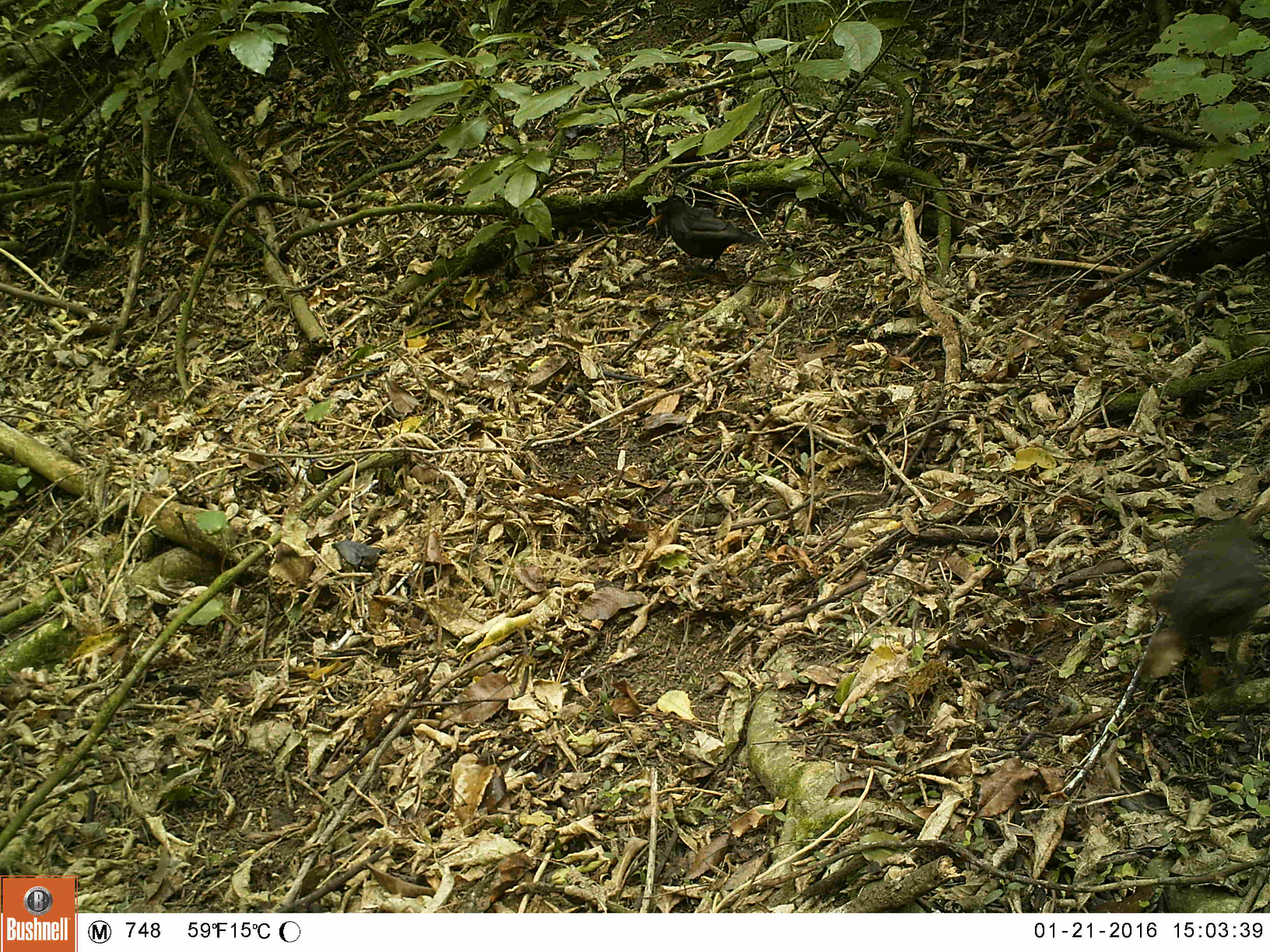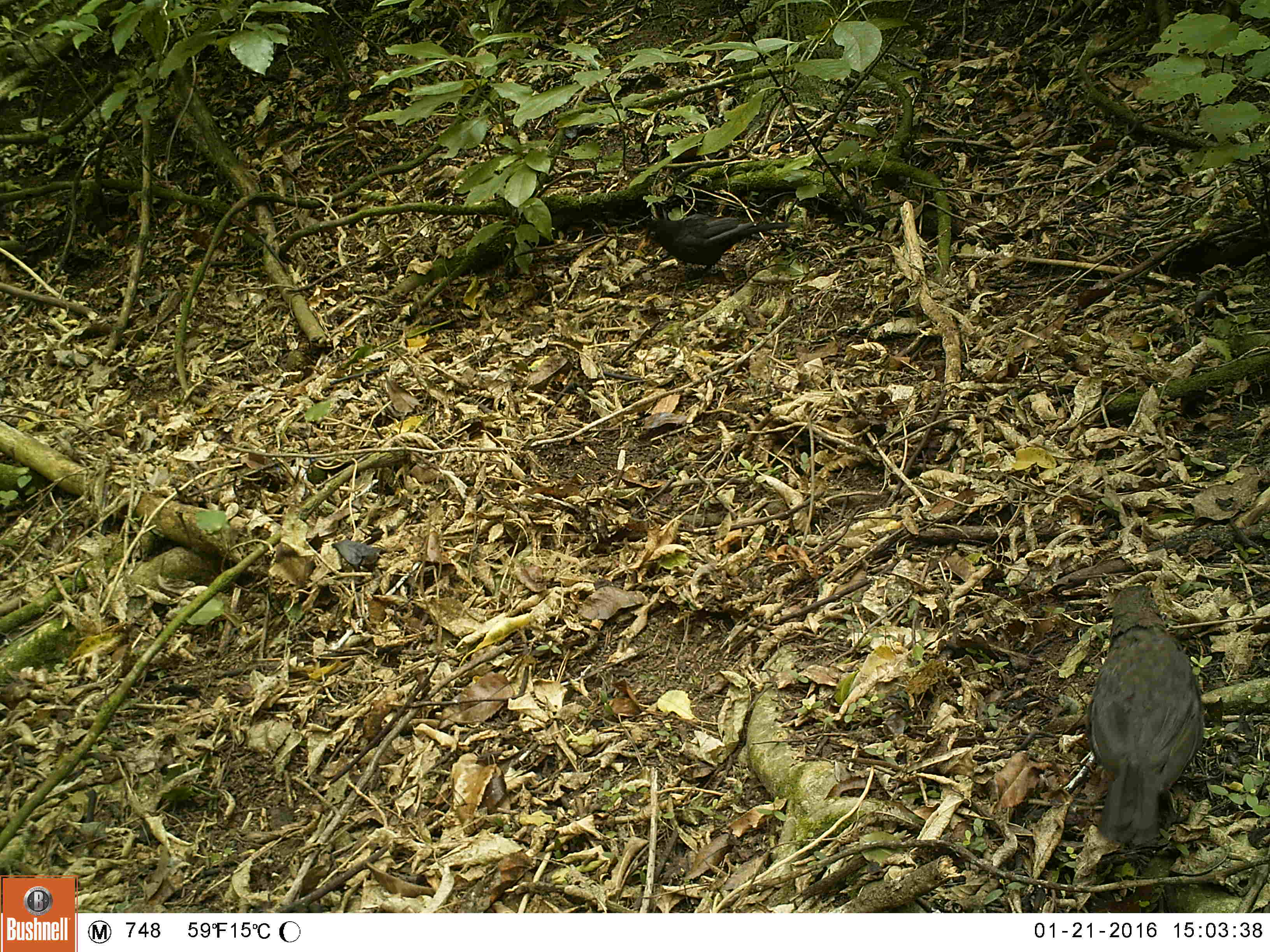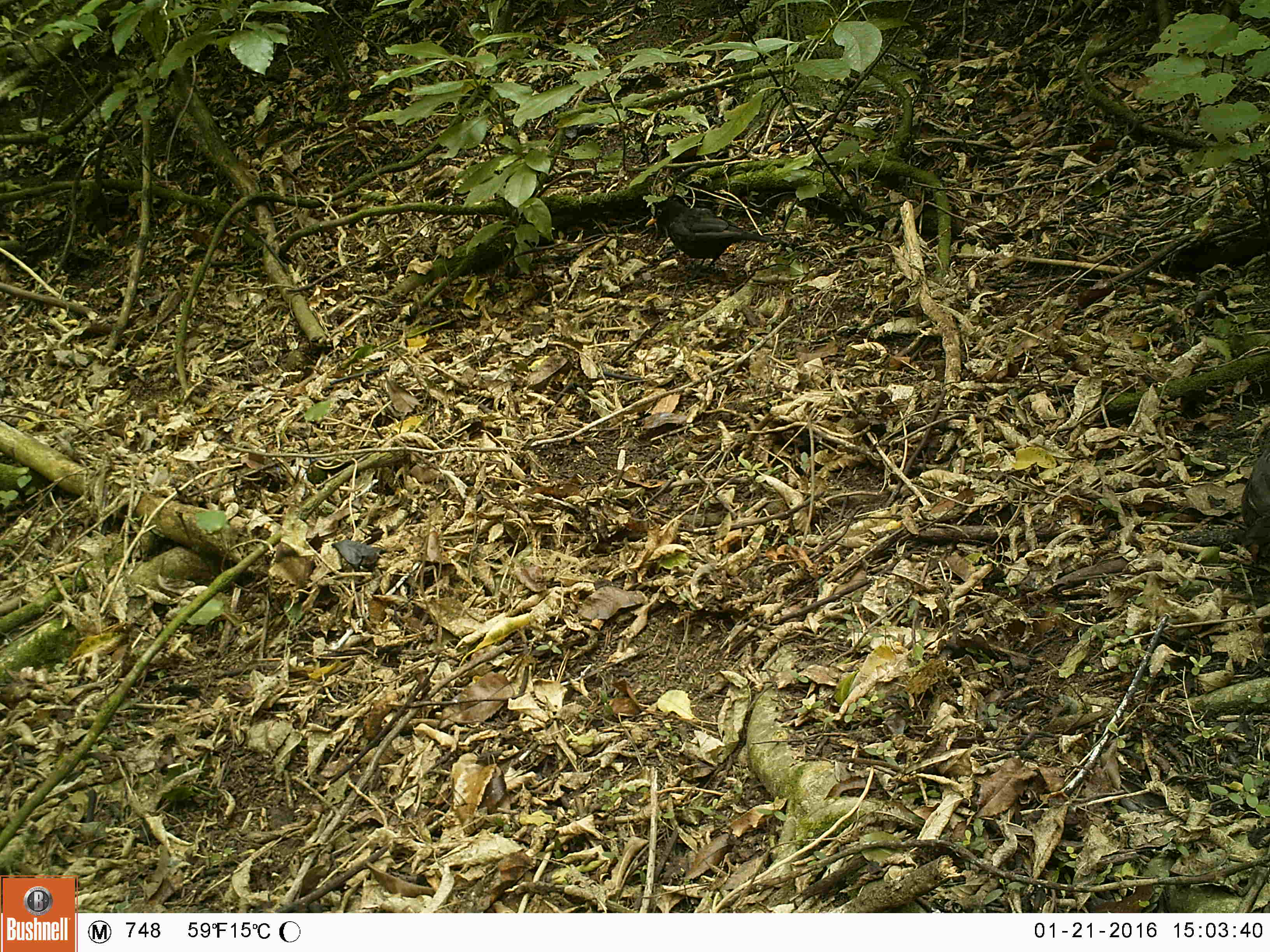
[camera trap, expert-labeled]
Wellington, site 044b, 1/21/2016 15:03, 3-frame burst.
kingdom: Animalia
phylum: Chordata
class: Aves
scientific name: Aves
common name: bird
Bird (Aves).